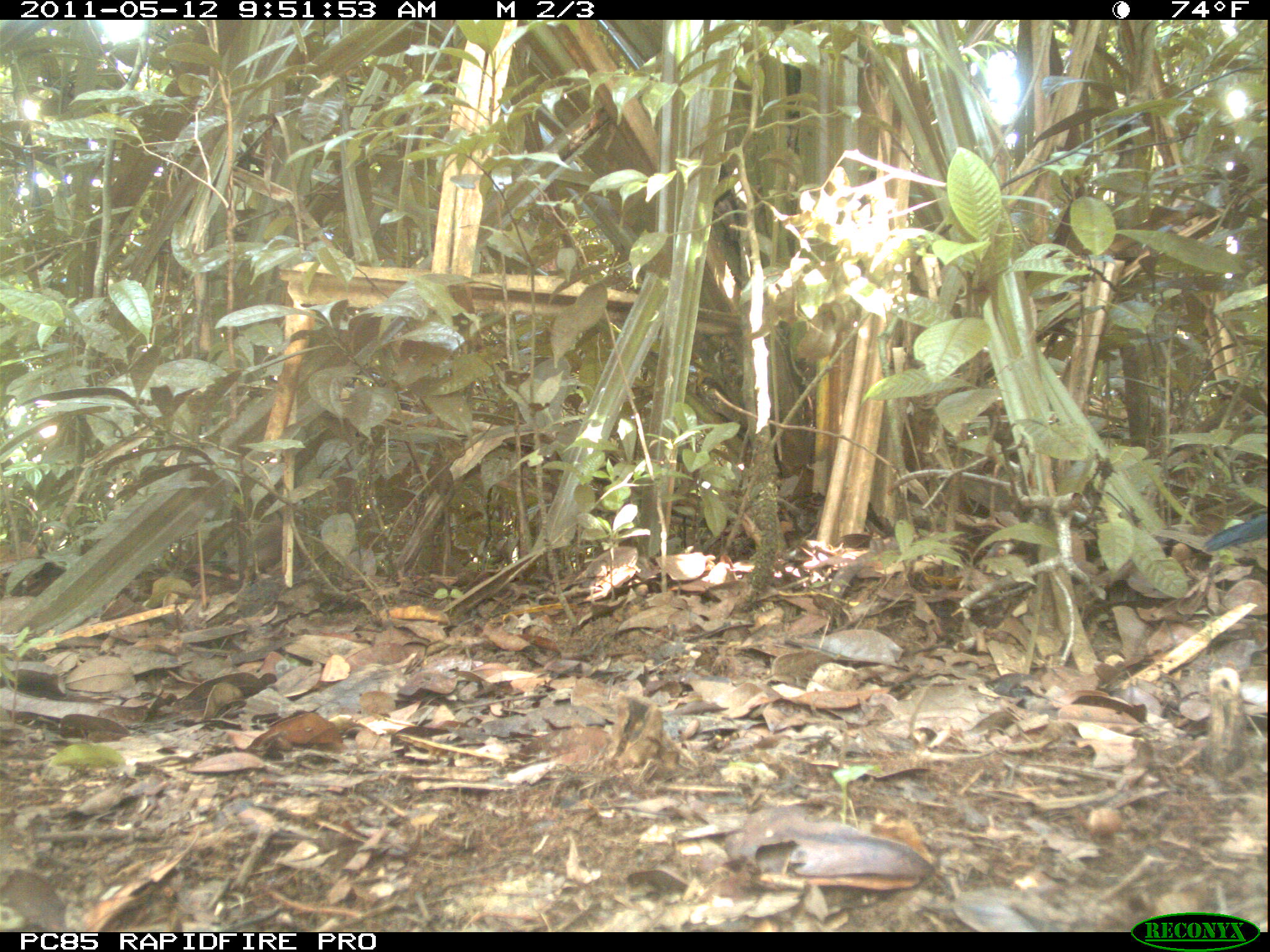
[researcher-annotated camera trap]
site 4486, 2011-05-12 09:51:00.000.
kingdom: Animalia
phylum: Chordata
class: Aves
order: Cuculiformes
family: Cuculidae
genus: Coua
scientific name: Coua serriana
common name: red-breasted coua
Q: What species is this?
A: Coua serriana (red-breasted coua).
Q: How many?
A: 1.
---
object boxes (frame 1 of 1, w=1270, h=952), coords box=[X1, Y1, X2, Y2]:
coua serriana: box=[1202, 513, 1267, 550]